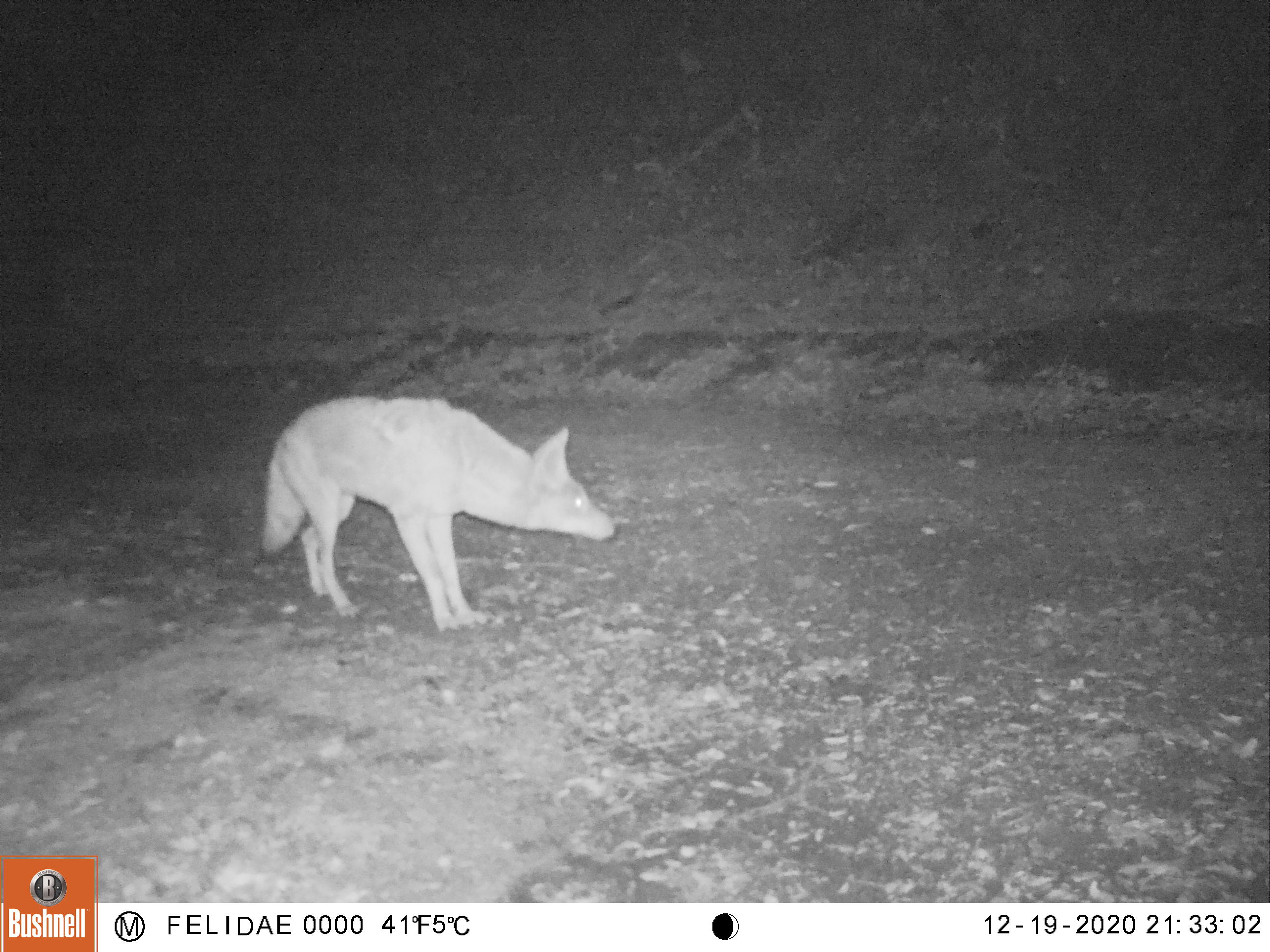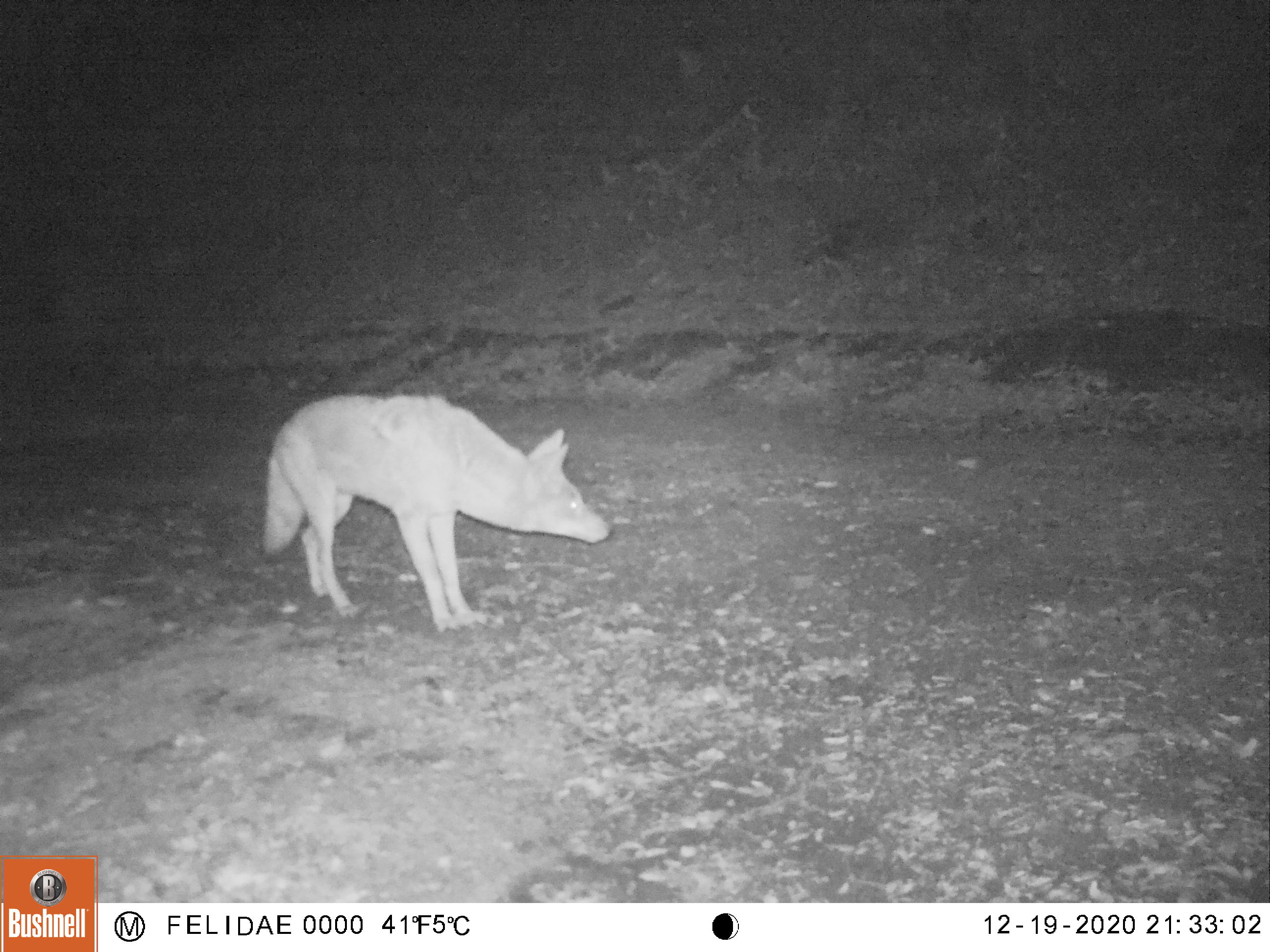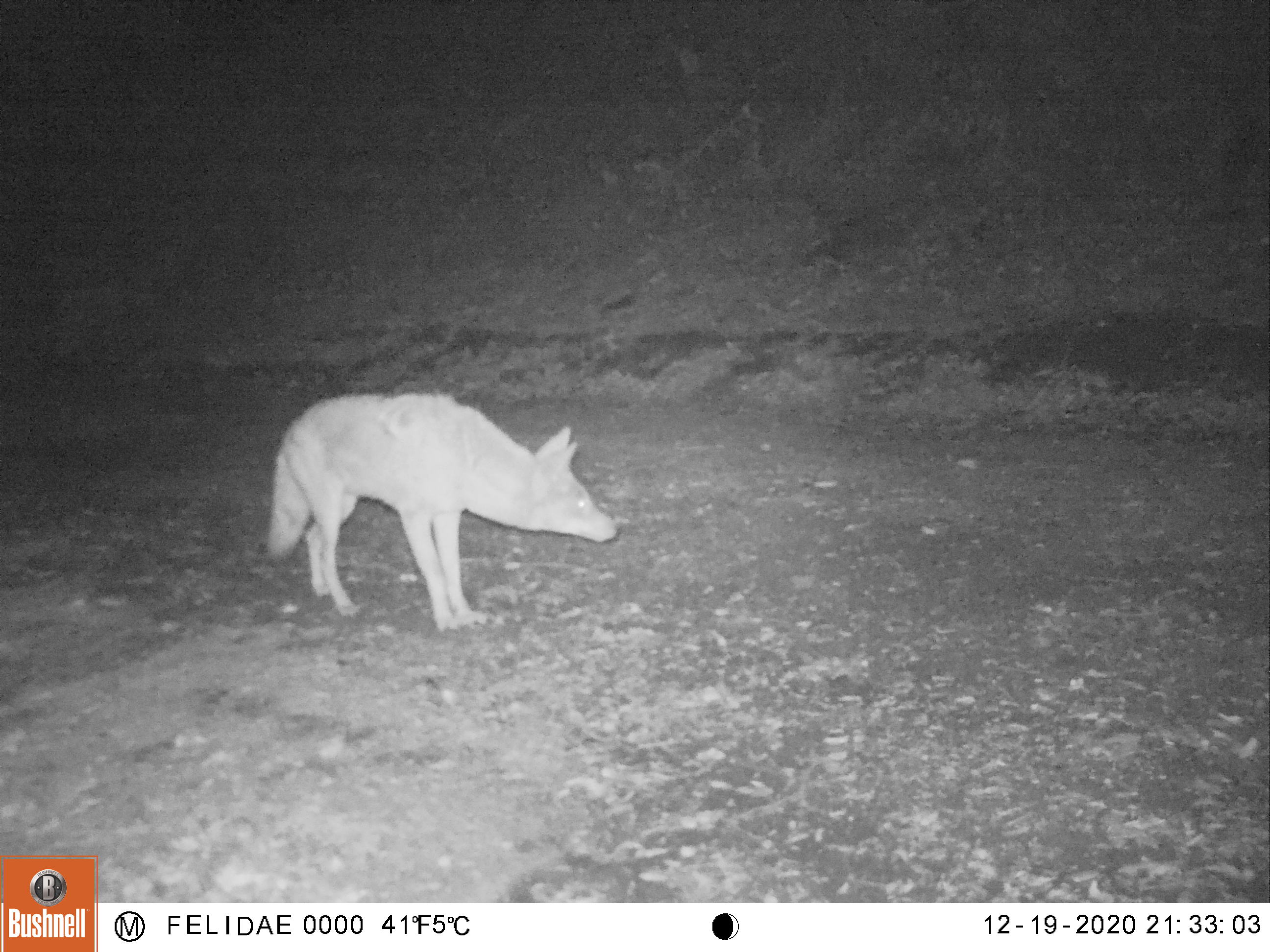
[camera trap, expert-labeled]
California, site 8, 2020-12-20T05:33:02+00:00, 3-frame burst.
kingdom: Animalia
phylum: Chordata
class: Mammalia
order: Carnivora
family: Canidae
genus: Canis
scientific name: Canis latrans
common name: coyote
Coyote (Canis latrans).